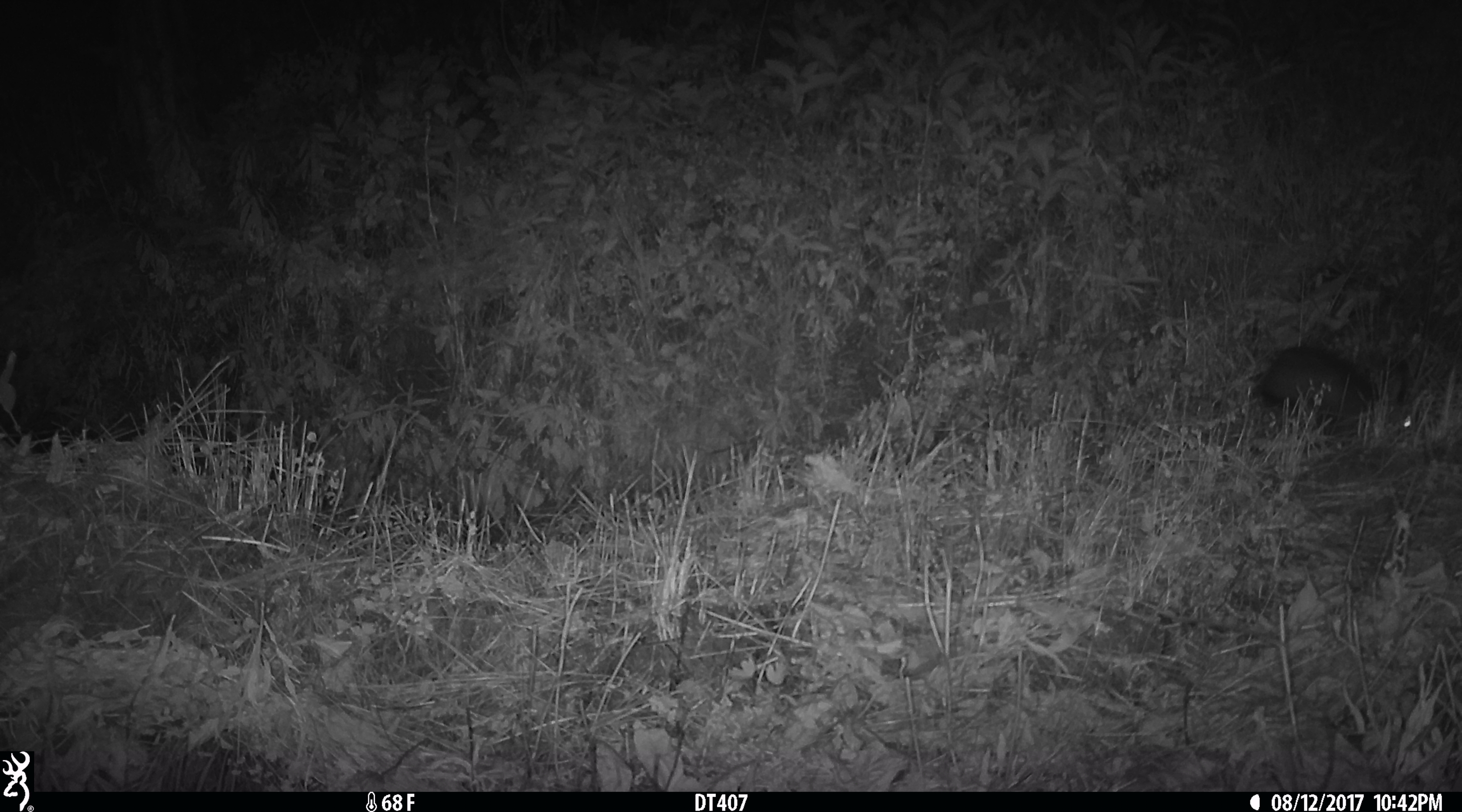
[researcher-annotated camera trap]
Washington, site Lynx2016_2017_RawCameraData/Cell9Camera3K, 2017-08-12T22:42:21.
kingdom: Animalia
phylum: Chordata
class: Mammalia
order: Lagomorpha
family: Leporidae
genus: Lepus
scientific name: Lepus americanus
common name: snowshoe hare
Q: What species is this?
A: Lepus americanus (snowshoe hare).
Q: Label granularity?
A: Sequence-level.